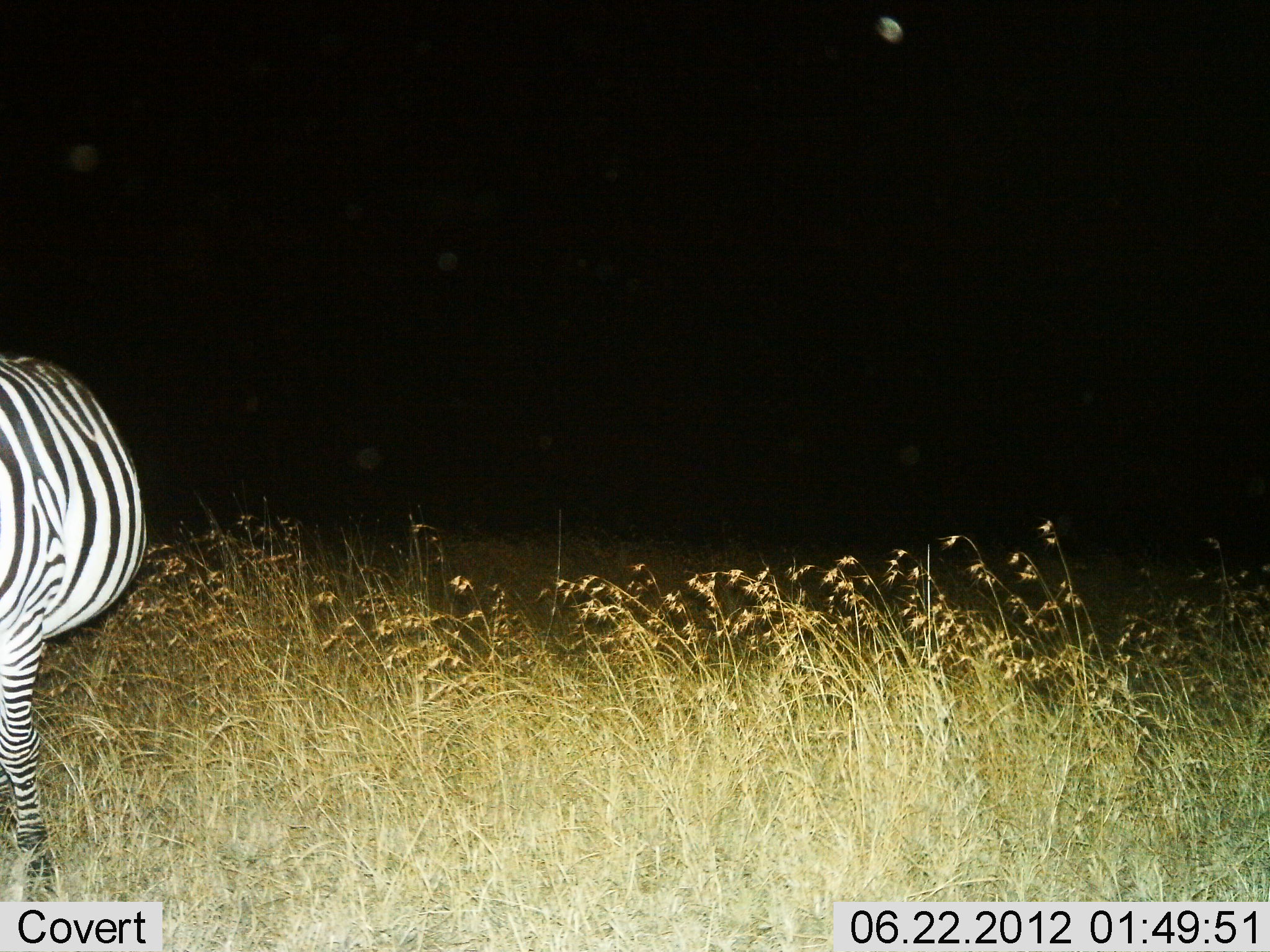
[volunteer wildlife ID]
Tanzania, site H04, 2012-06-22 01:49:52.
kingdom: Animalia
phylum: Chordata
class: Mammalia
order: Perissodactyla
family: Equidae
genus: Equus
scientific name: Equus quagga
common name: plains zebra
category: zebra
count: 1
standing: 100%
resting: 0%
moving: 0%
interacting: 0%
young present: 0%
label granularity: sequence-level